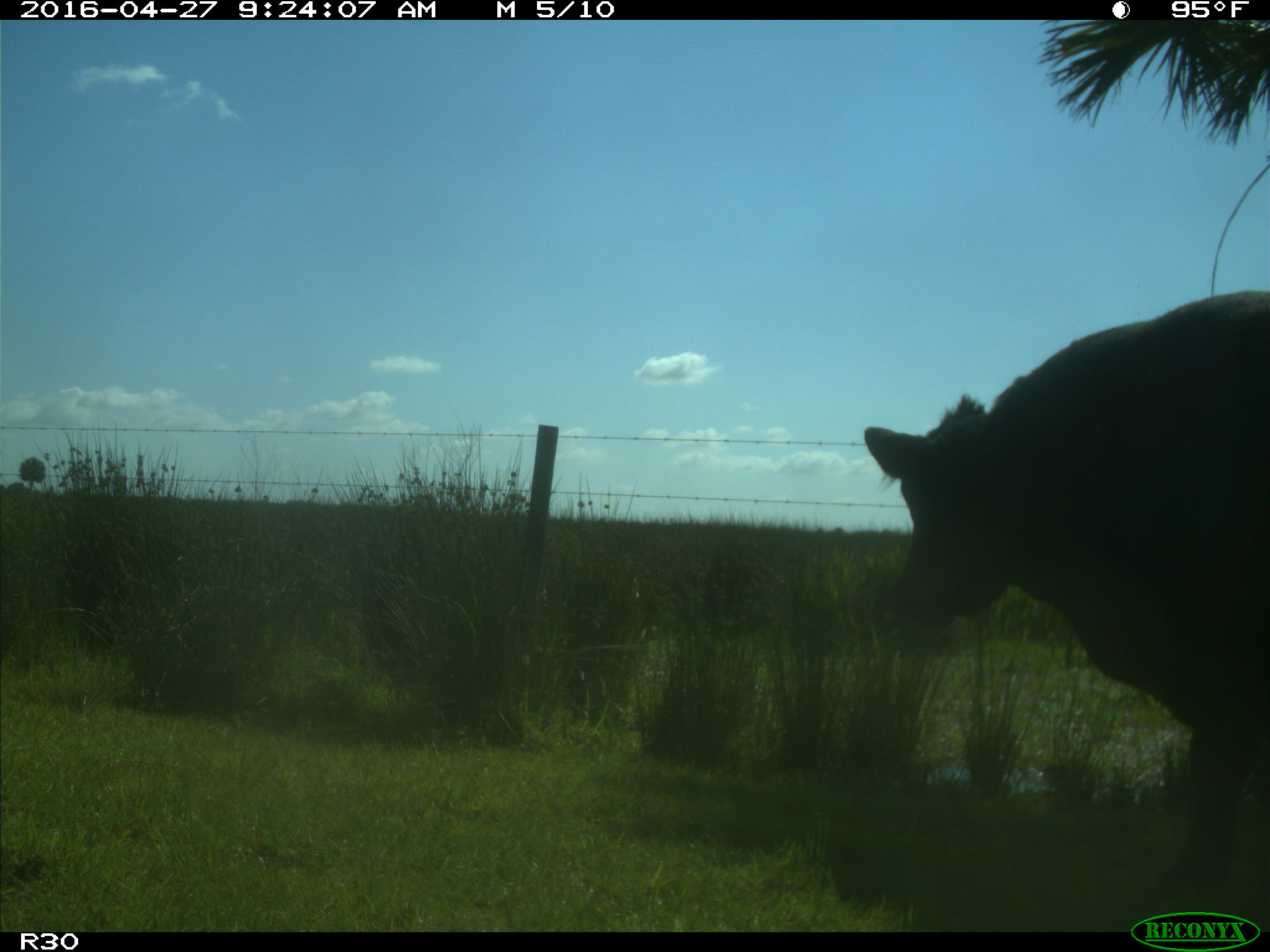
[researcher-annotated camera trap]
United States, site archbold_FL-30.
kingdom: Animalia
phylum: Chordata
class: Mammalia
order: Artiodactyla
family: Bovidae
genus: Bos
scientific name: Bos taurus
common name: domestic cow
Bos taurus (domestic cow).